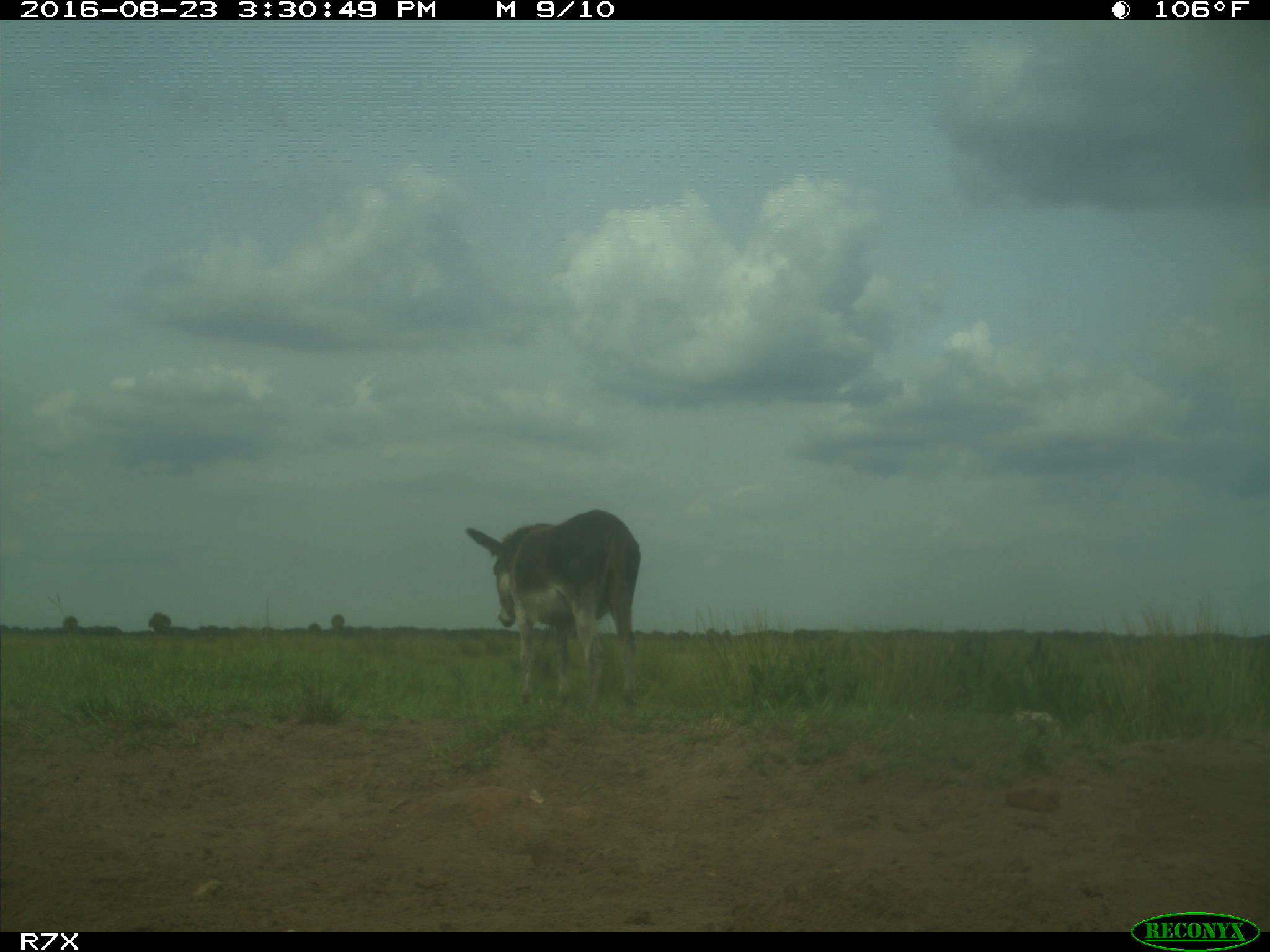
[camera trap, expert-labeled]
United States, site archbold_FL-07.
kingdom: Animalia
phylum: Chordata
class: Mammalia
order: Perissodactyla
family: Equidae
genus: Equus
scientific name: Equus africanus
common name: african wild ass